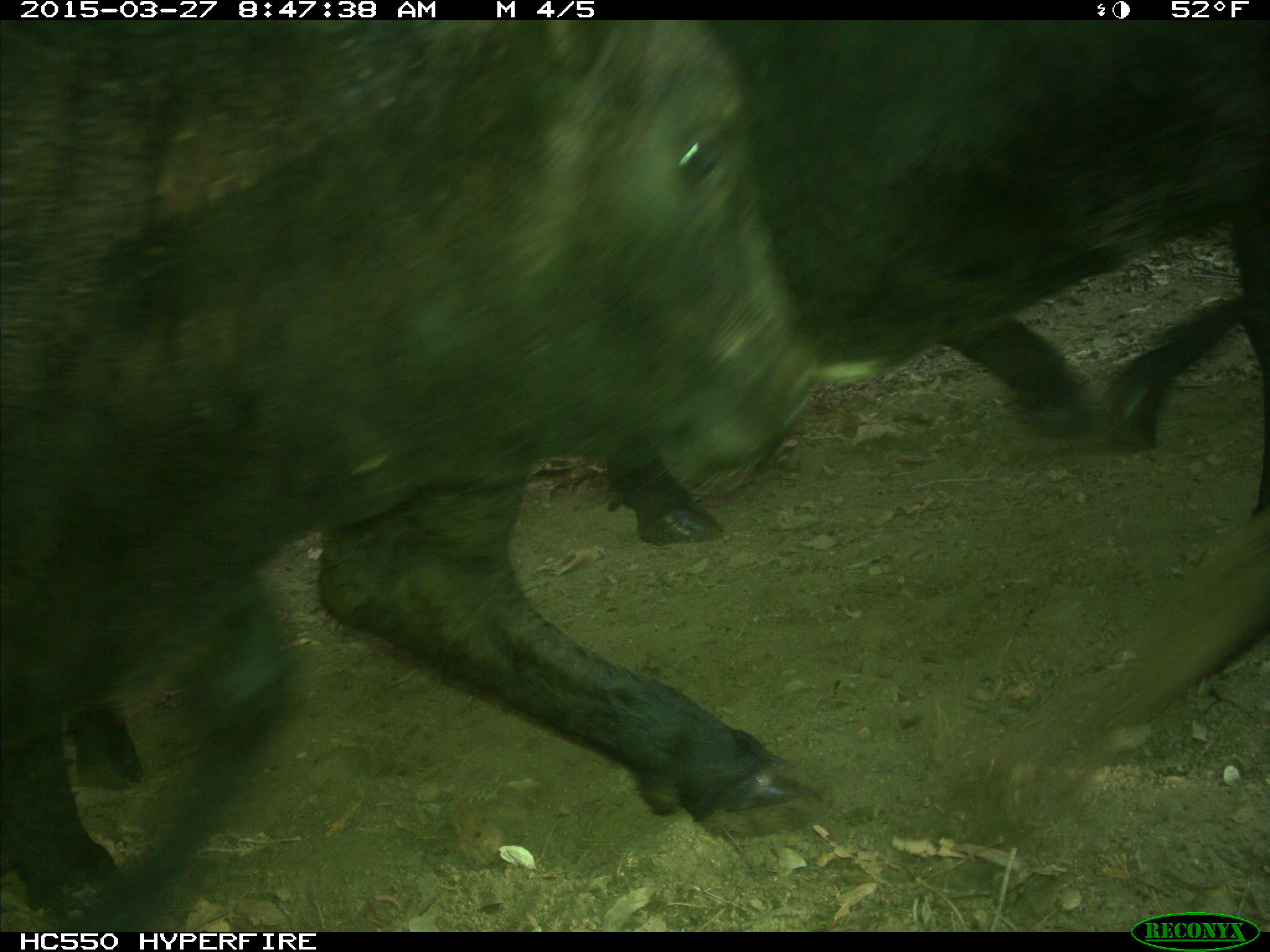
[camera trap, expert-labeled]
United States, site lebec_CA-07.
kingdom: Animalia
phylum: Chordata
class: Mammalia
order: Artiodactyla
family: Bovidae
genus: Bos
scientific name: Bos taurus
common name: domestic cow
Bos taurus (domestic cow).